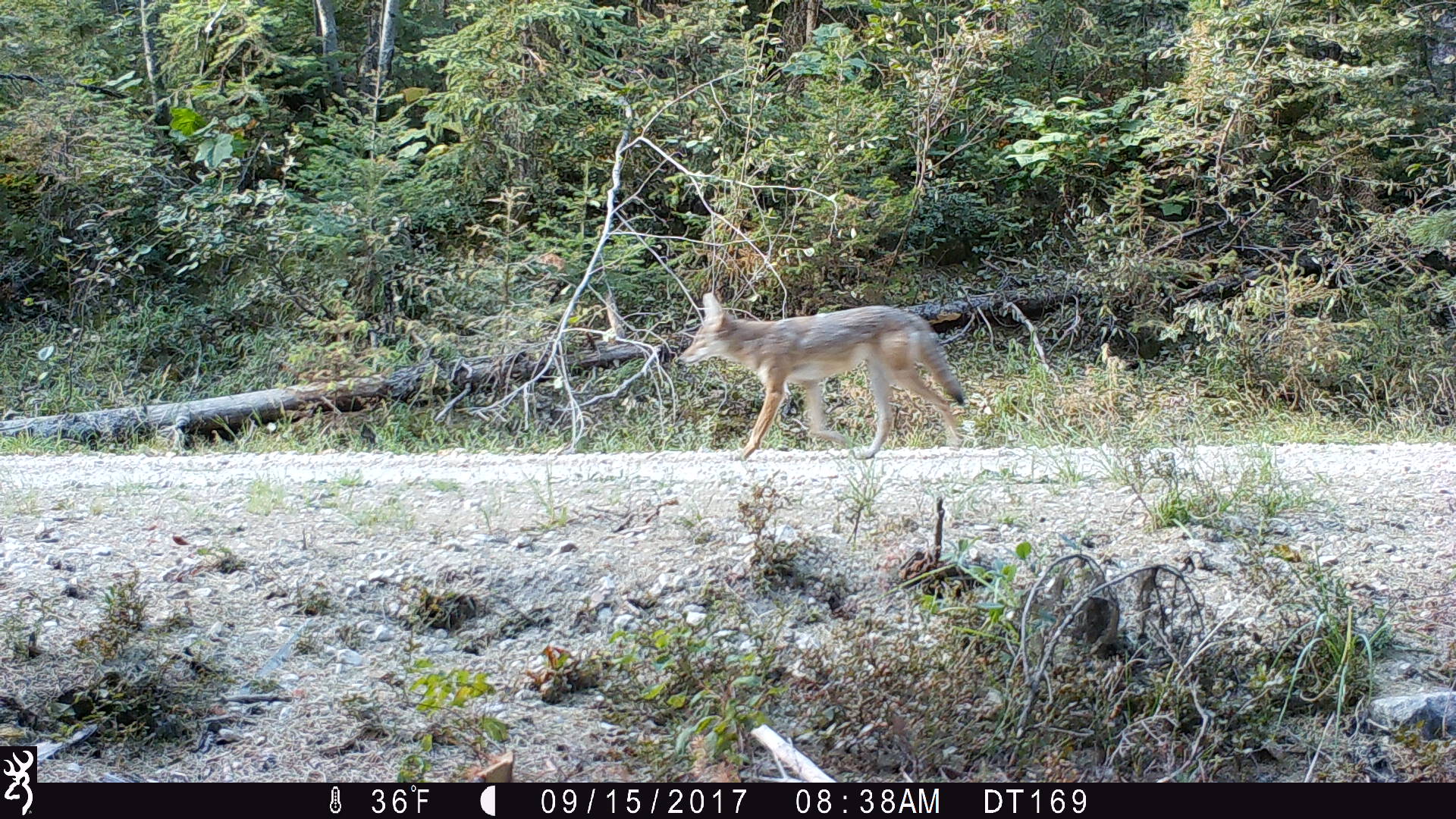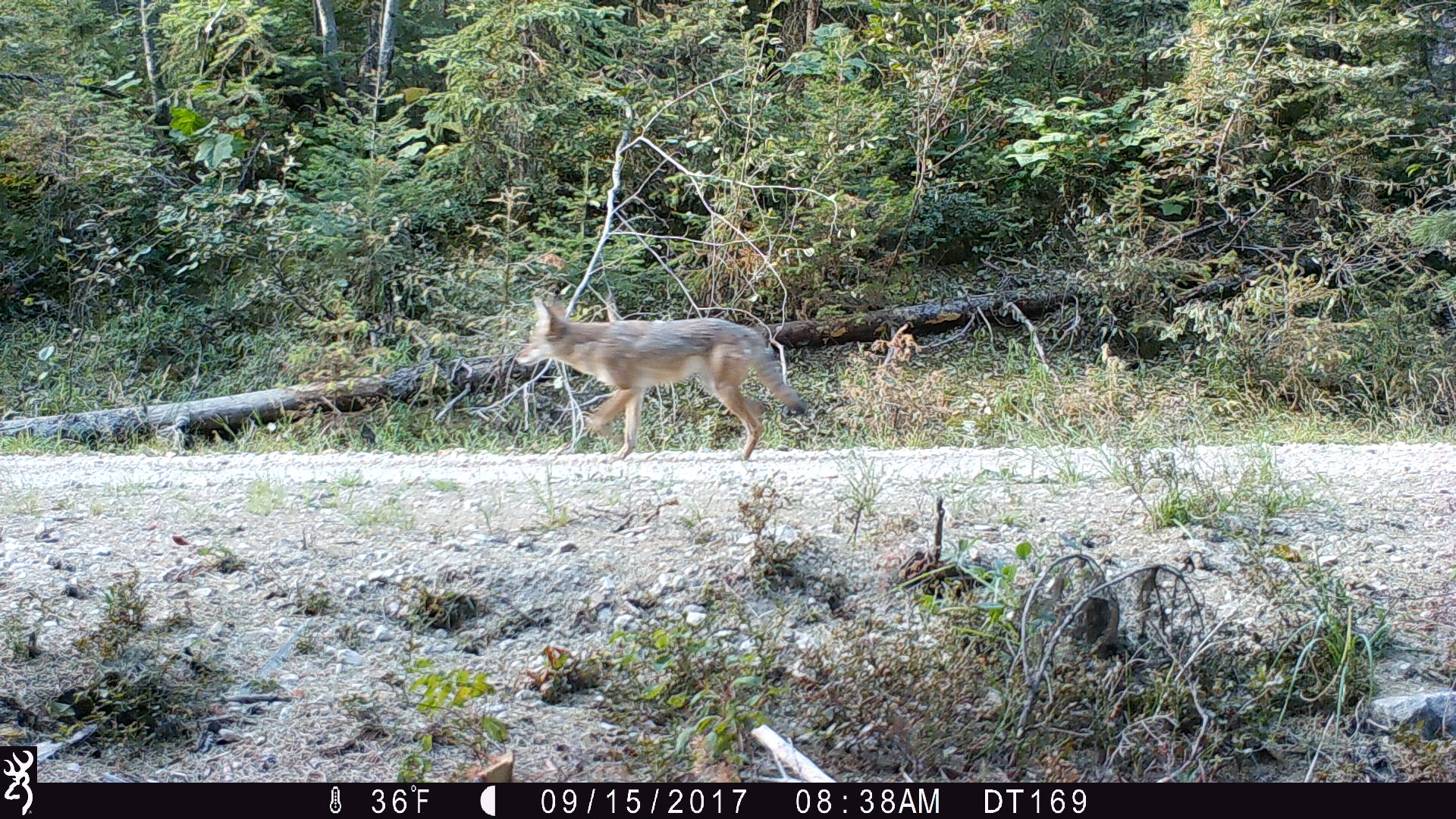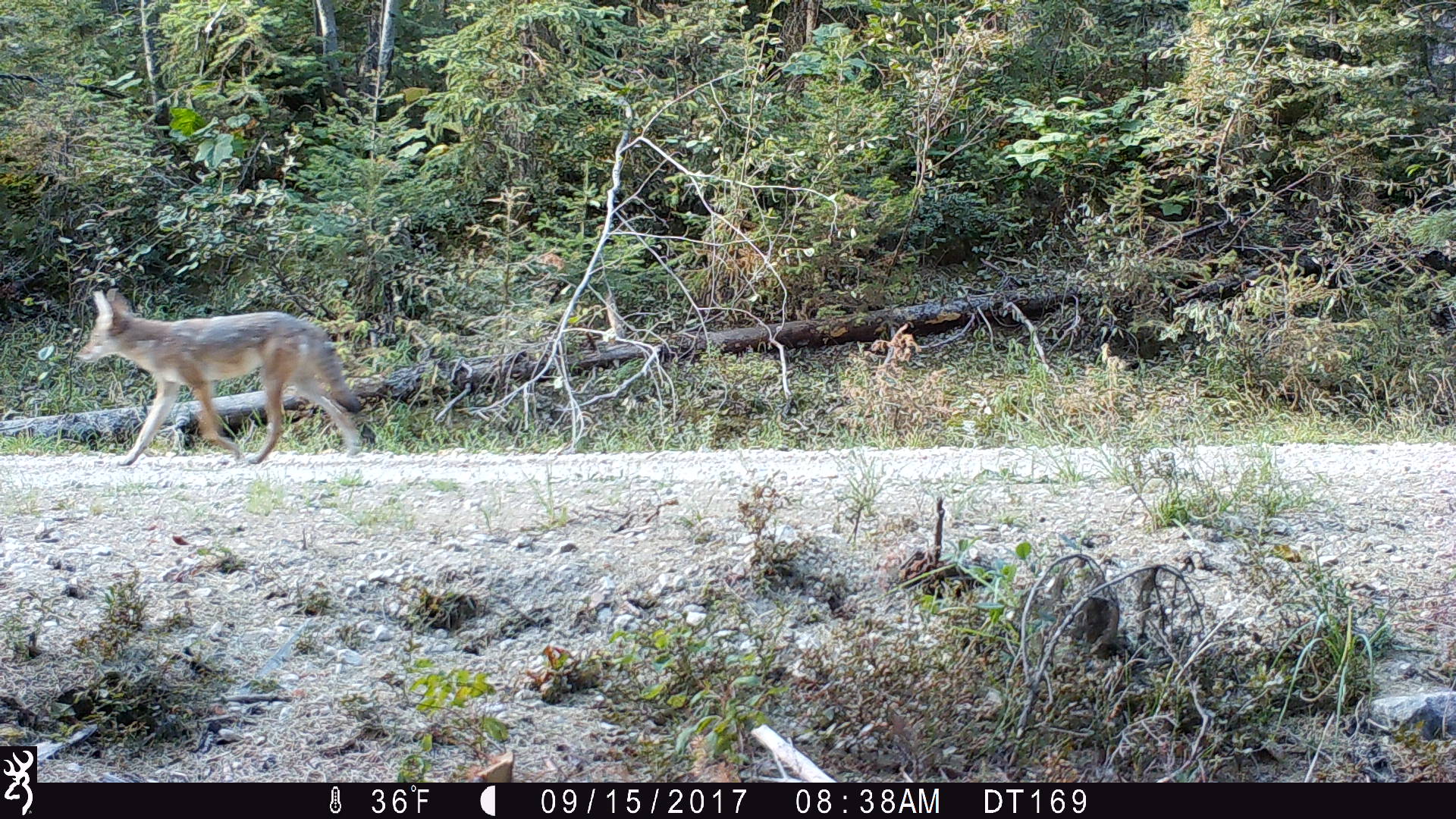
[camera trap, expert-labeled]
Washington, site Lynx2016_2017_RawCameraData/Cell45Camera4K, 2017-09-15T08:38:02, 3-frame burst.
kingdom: Animalia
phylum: Chordata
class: Mammalia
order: Carnivora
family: Canidae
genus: Canis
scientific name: Canis latrans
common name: coyote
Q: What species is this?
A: Canis latrans (coyote).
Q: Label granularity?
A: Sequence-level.